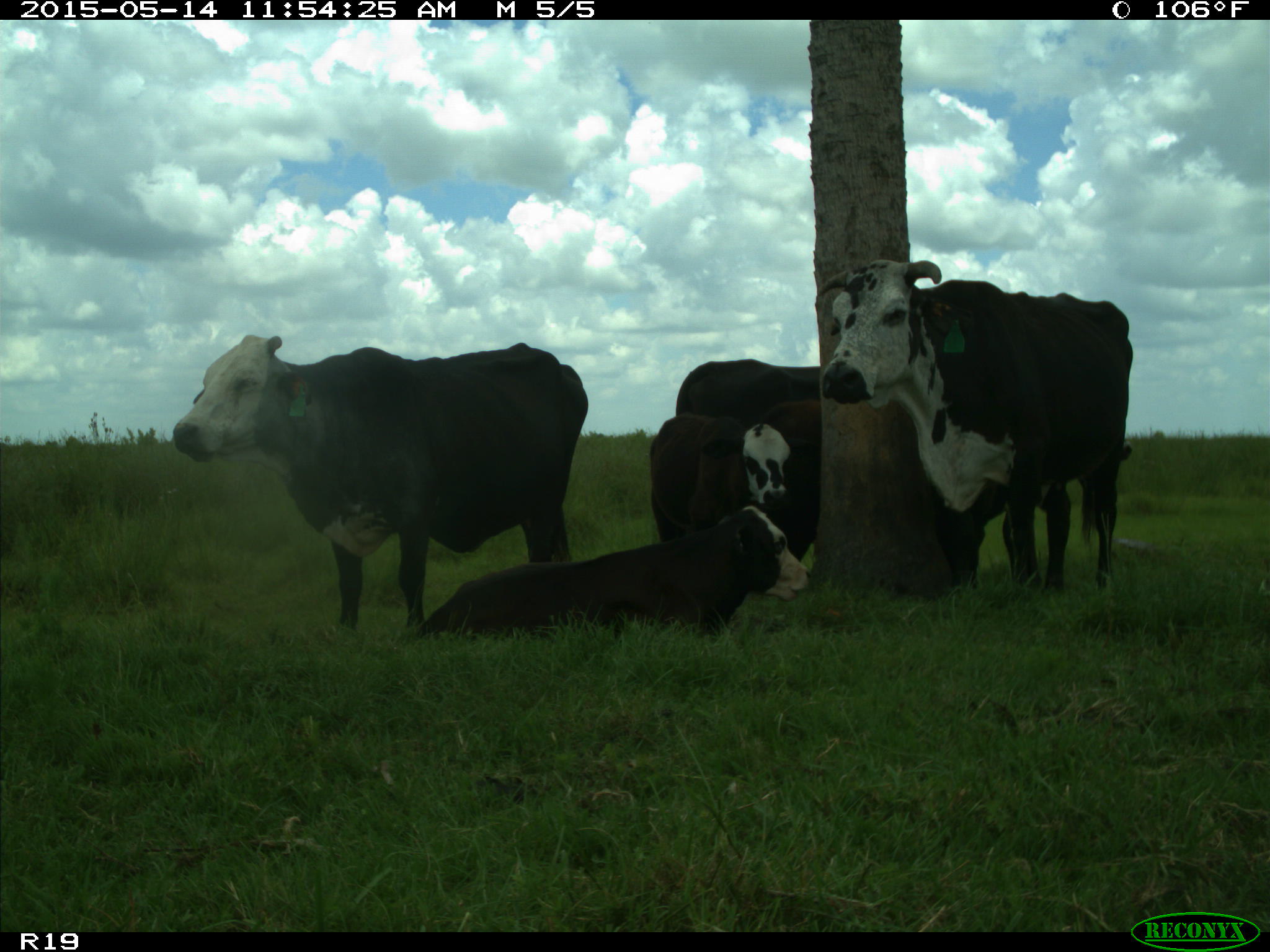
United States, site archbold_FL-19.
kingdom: Animalia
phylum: Chordata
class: Mammalia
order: Artiodactyla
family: Bovidae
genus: Bos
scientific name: Bos taurus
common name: domestic cow